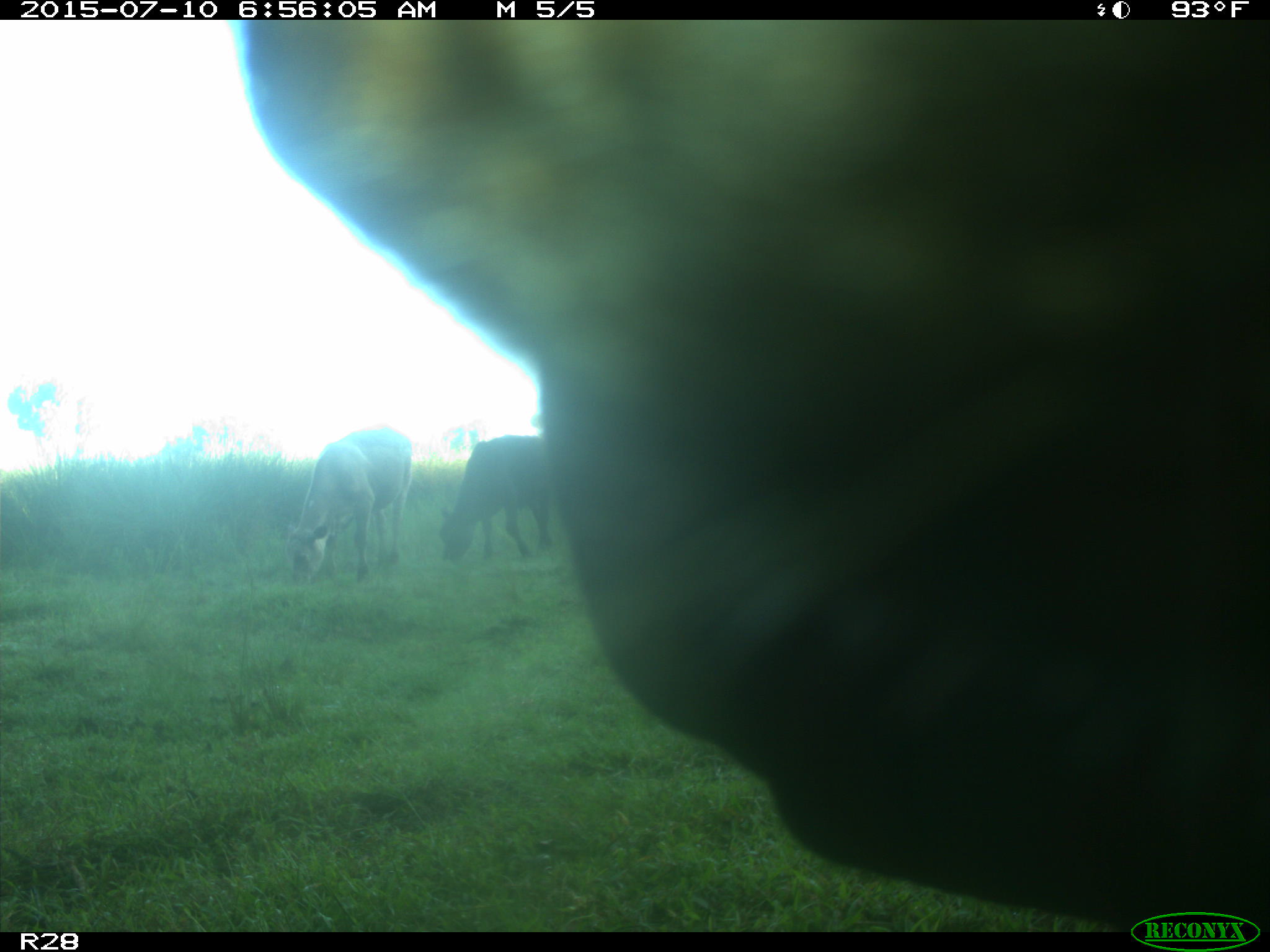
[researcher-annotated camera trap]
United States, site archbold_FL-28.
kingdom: Animalia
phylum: Chordata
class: Mammalia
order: Artiodactyla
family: Bovidae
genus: Bos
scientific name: Bos taurus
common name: domestic cow